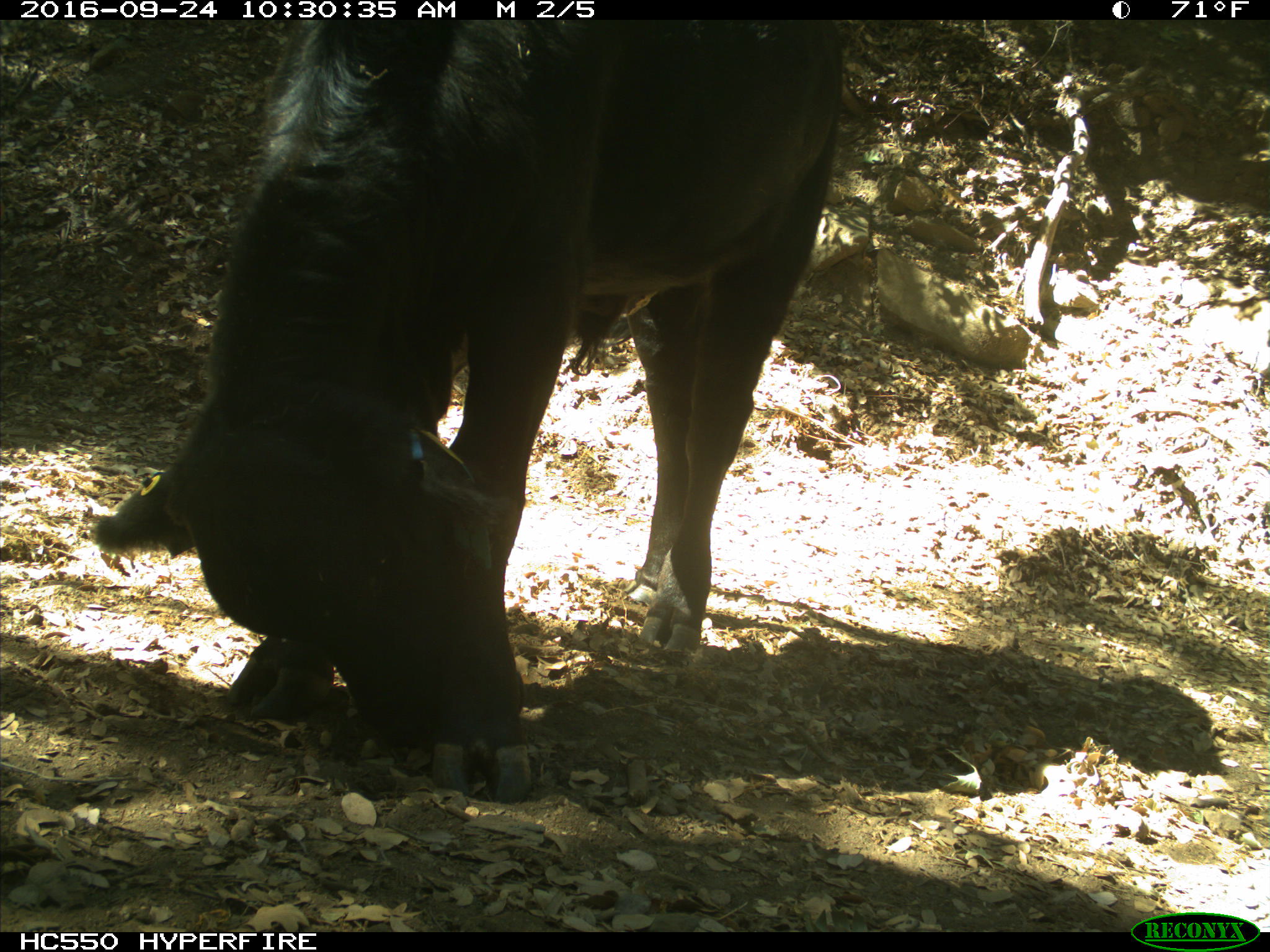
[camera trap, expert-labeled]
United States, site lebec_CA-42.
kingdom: Animalia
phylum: Chordata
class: Mammalia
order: Artiodactyla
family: Bovidae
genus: Bos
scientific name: Bos taurus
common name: domestic cow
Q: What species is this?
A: Bos taurus (domestic cow).